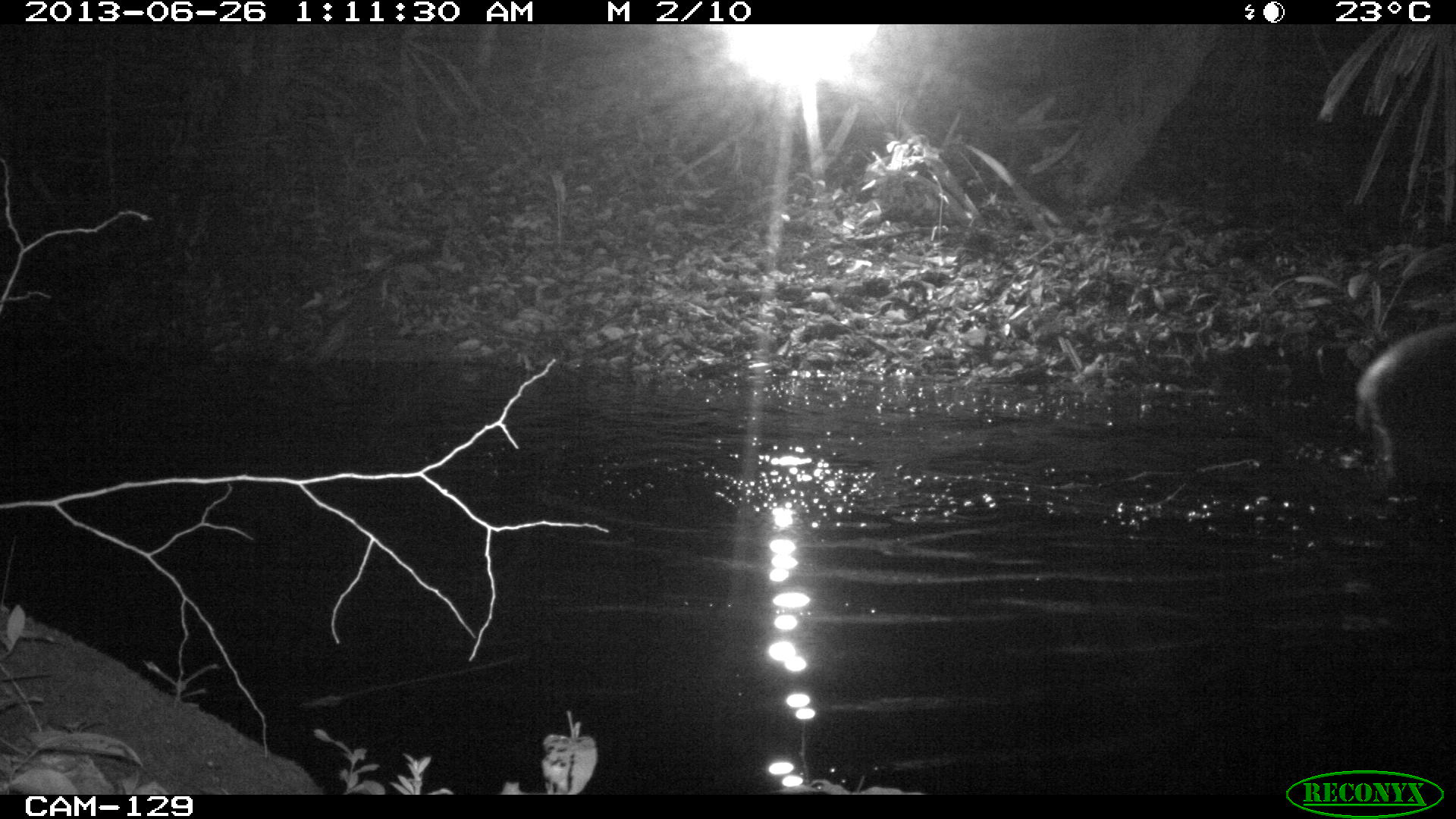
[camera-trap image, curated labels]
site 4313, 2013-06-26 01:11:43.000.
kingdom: Animalia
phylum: Chordata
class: Mammalia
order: Perissodactyla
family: Tapiridae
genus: Tapirus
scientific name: Tapirus bairdii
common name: baird's tapir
Tapirus bairdii (baird's tapir), count 1, sex male.